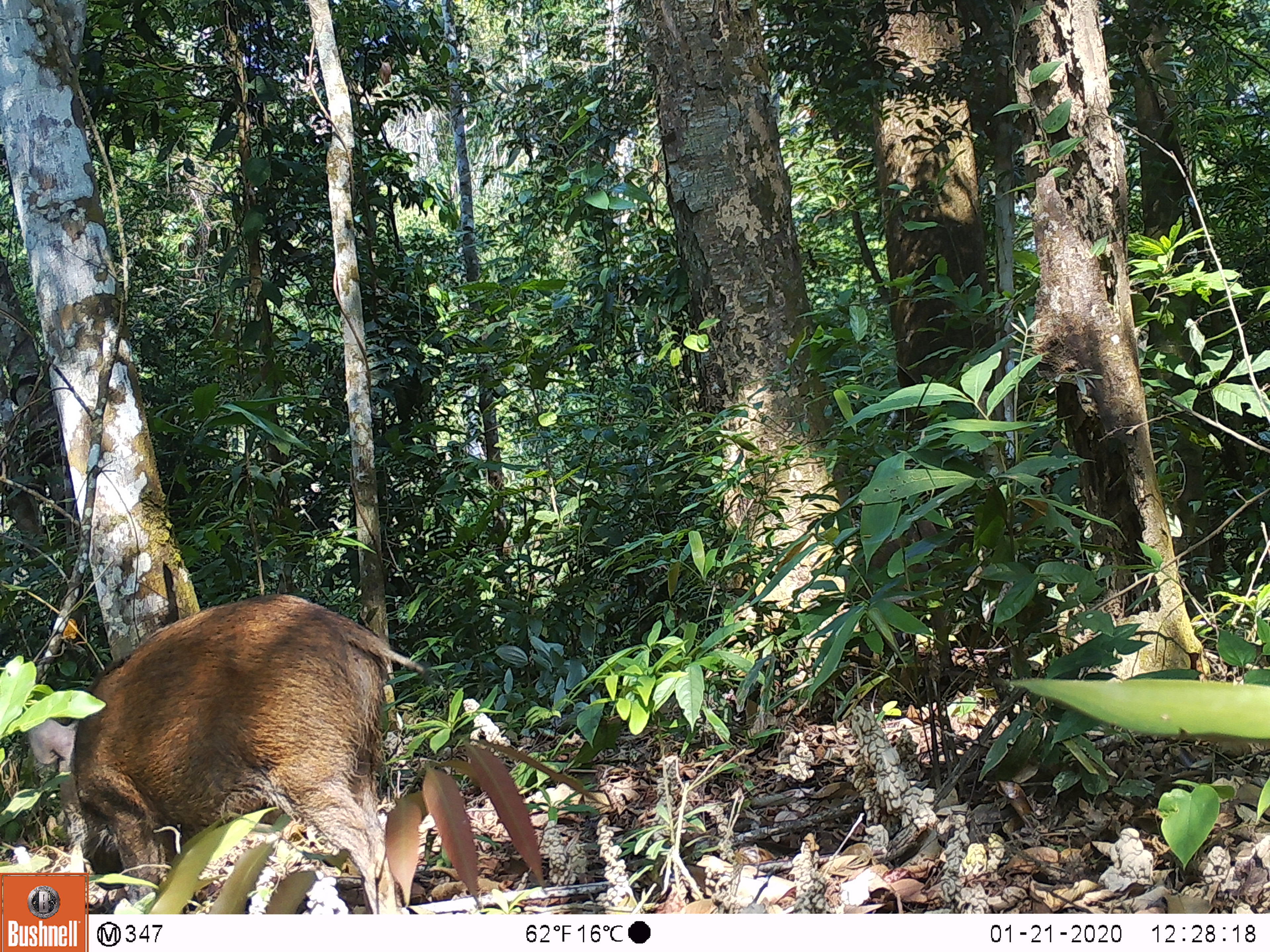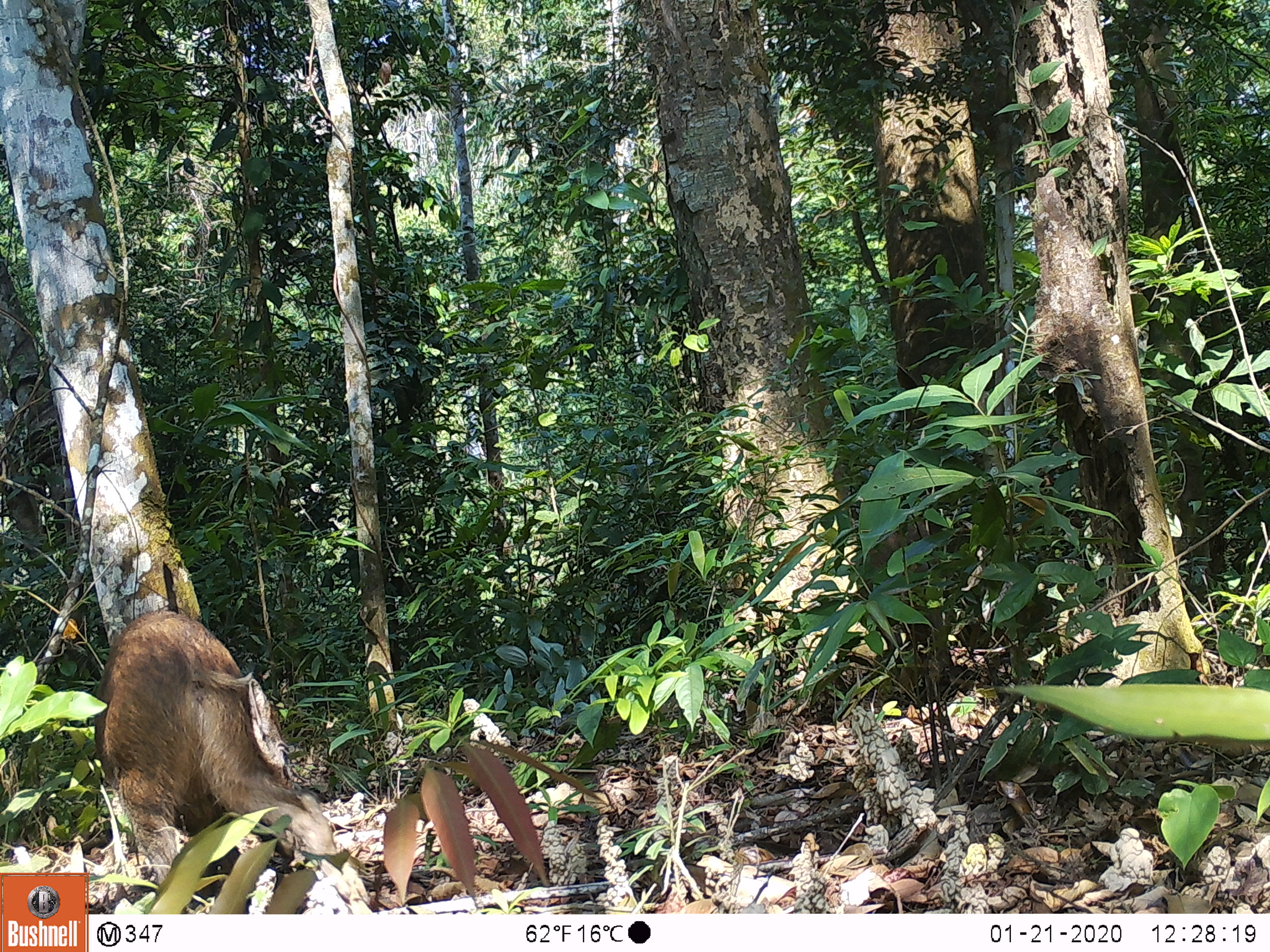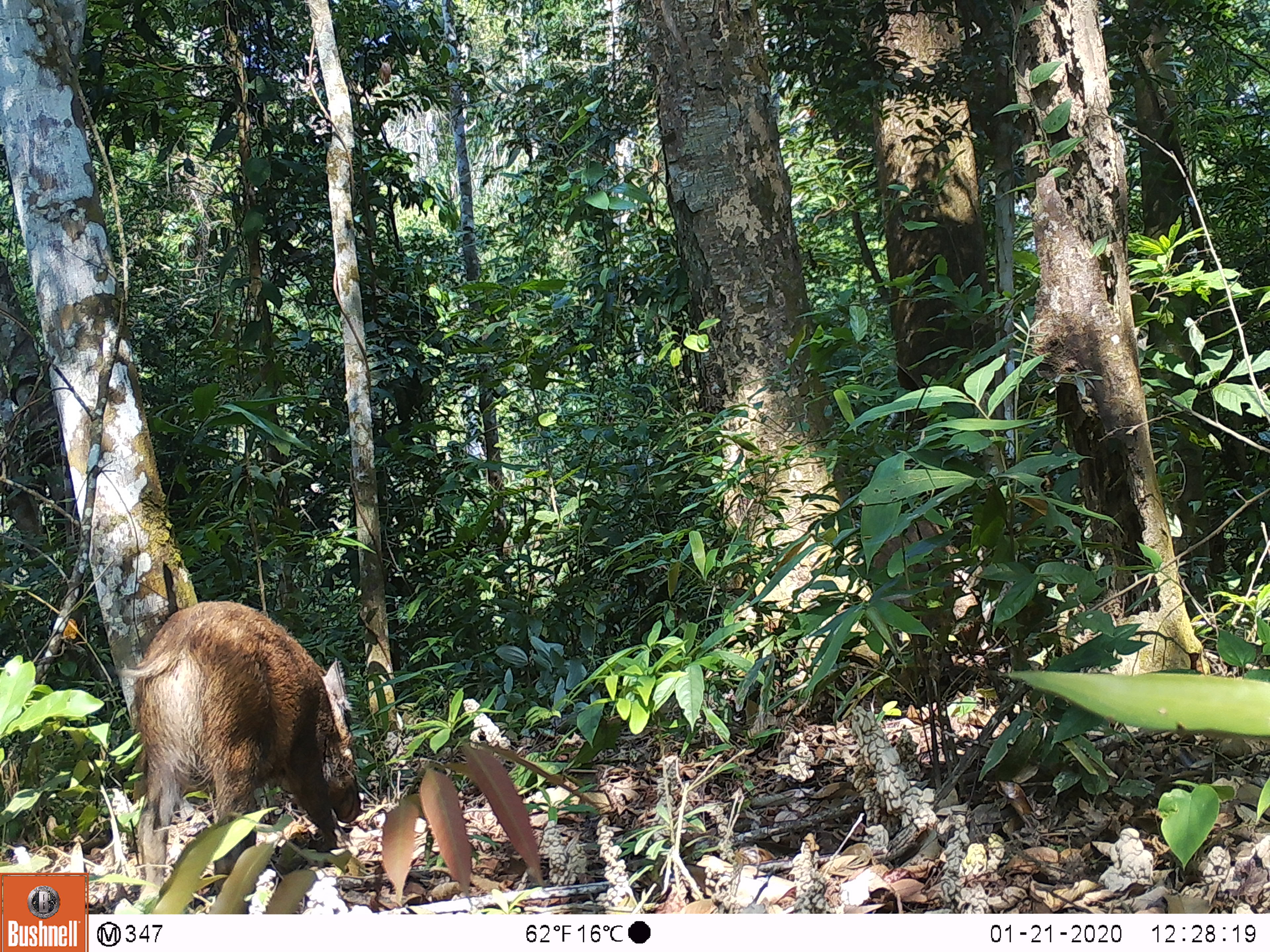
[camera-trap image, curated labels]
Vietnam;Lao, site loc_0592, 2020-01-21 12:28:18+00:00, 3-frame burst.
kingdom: Animalia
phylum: Chordata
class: Mammalia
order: Artiodactyla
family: Suidae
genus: Sus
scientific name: Sus scrofa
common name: eurasian wild pig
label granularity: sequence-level